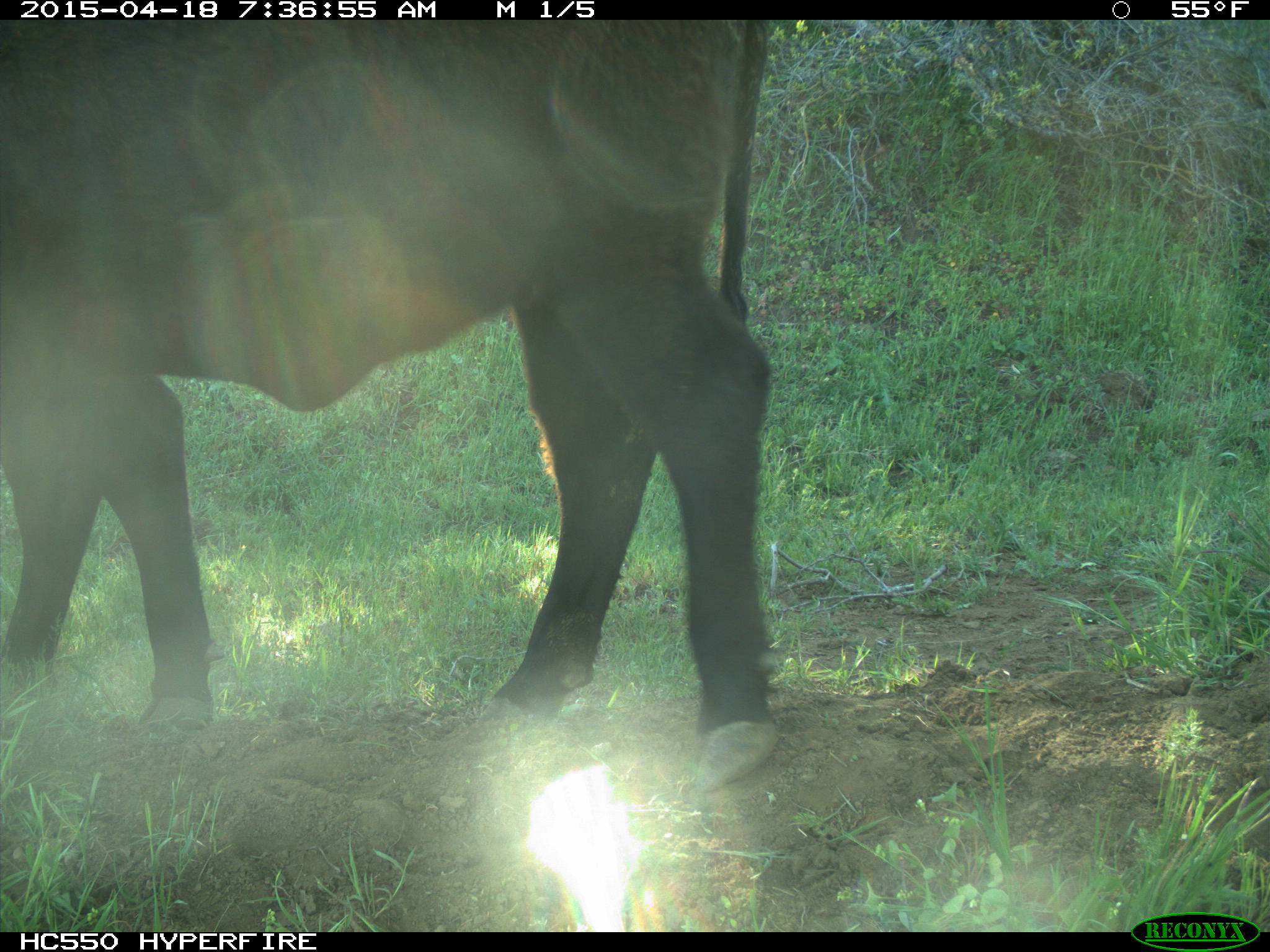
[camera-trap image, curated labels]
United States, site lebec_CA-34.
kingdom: Animalia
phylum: Chordata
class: Mammalia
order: Artiodactyla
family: Bovidae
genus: Bos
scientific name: Bos taurus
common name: domestic cow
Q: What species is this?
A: Bos taurus (domestic cow).